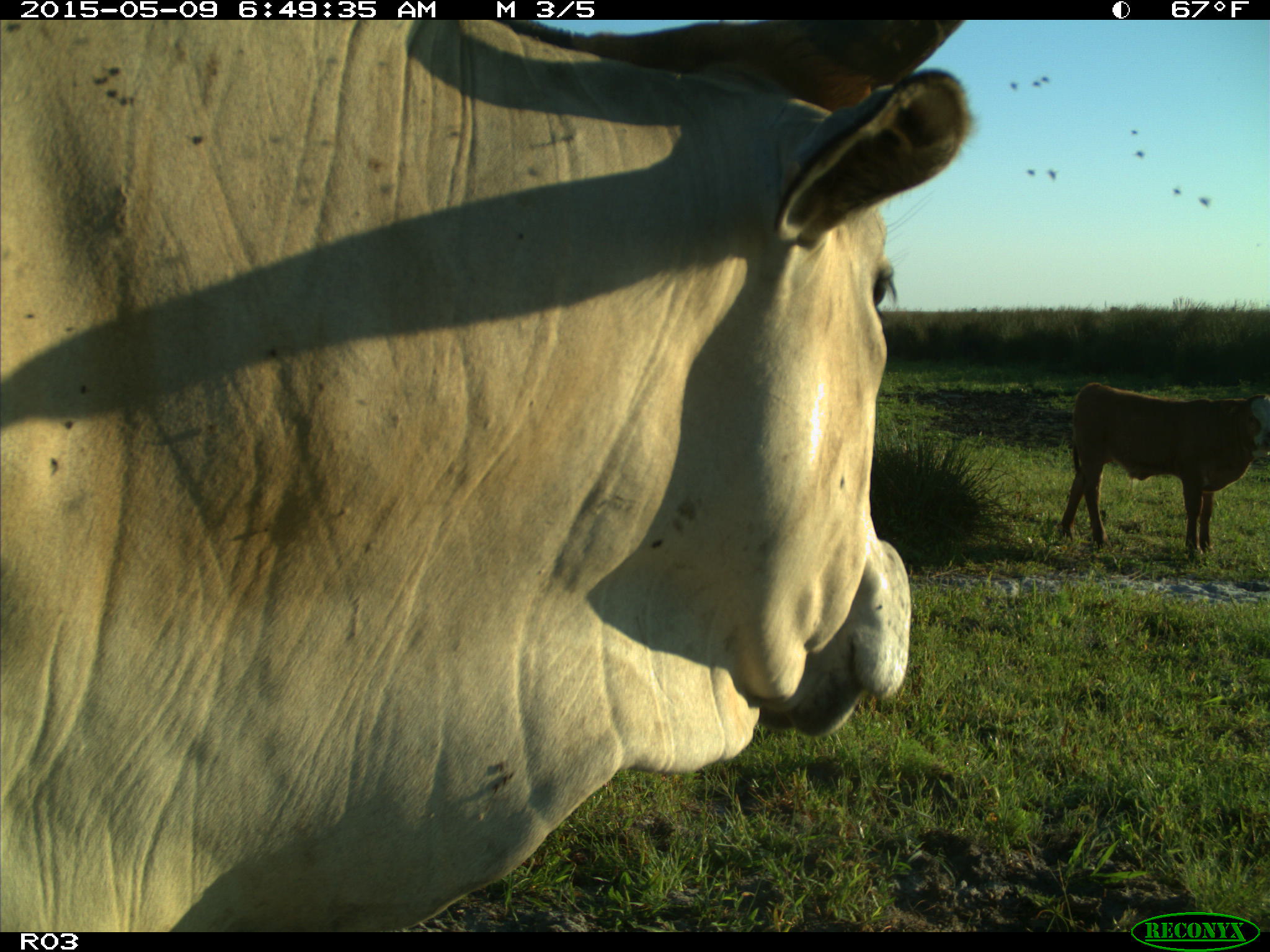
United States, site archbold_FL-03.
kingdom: Animalia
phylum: Chordata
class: Mammalia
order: Artiodactyla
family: Bovidae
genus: Bos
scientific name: Bos taurus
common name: domestic cow